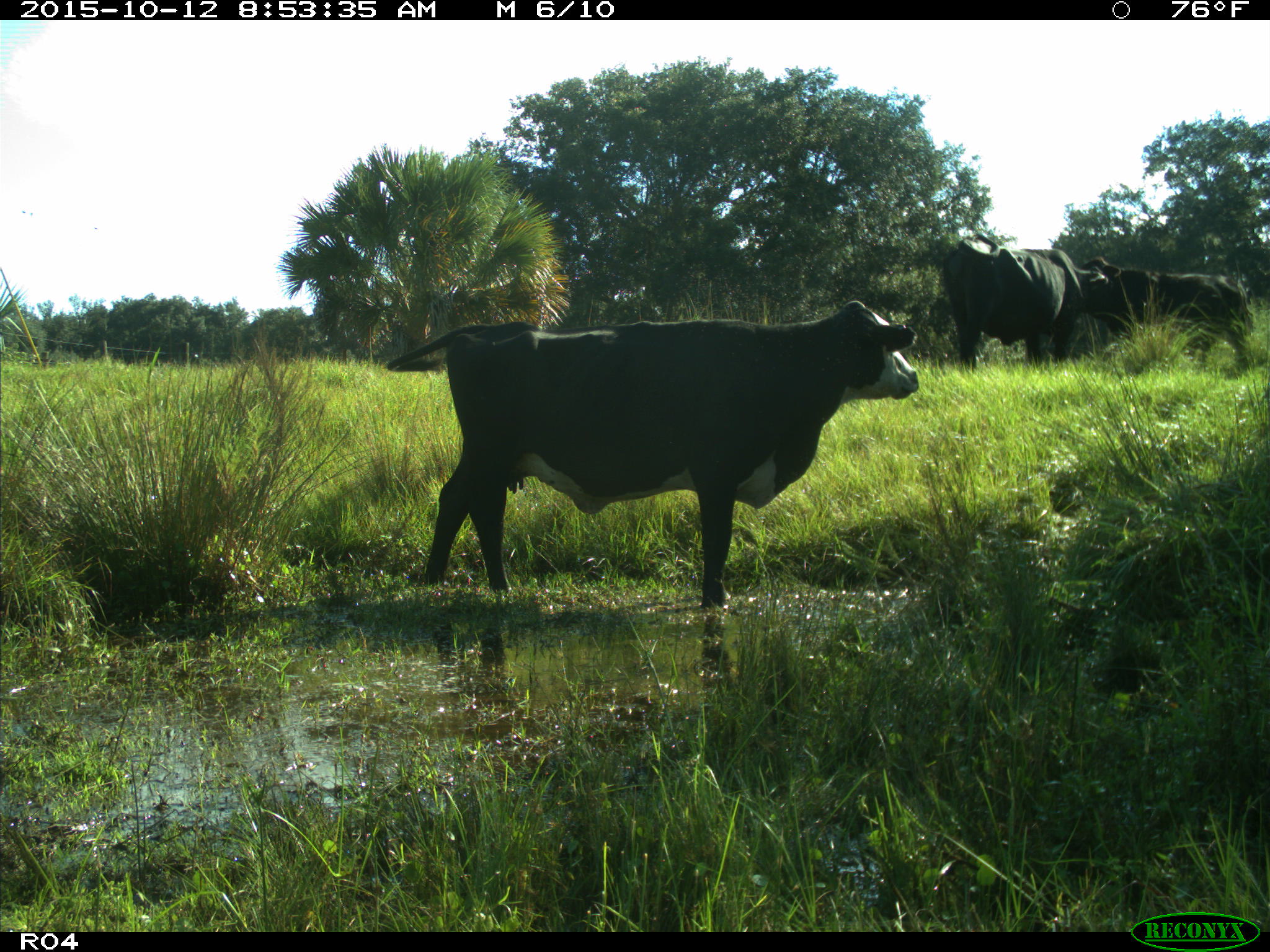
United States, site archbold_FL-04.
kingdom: Animalia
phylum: Chordata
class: Mammalia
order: Artiodactyla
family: Bovidae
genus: Bos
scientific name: Bos taurus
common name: domestic cow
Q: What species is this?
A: Bos taurus (domestic cow).